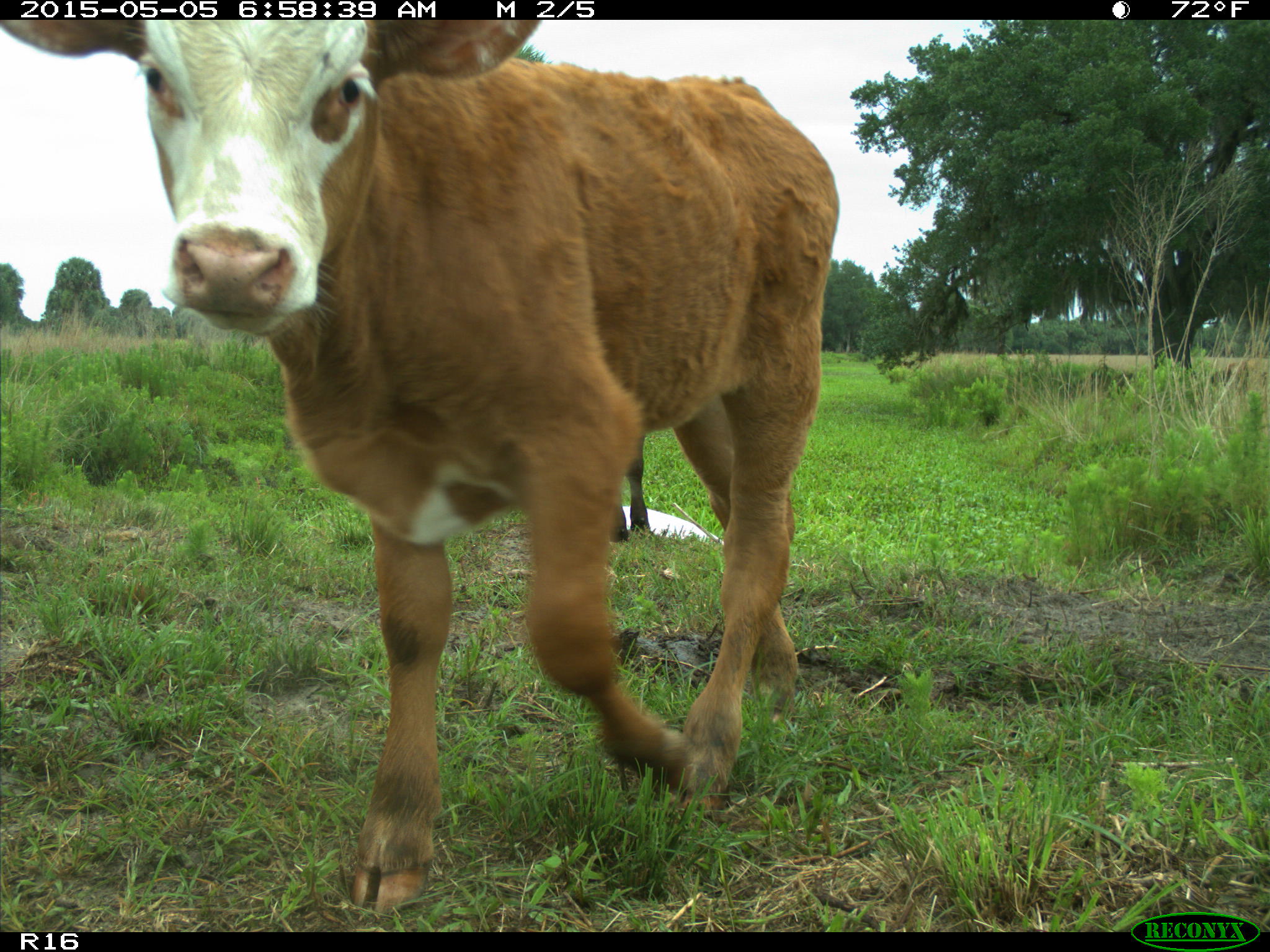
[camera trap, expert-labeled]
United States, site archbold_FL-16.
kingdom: Animalia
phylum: Chordata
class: Mammalia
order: Artiodactyla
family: Bovidae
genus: Bos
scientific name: Bos taurus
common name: domestic cow